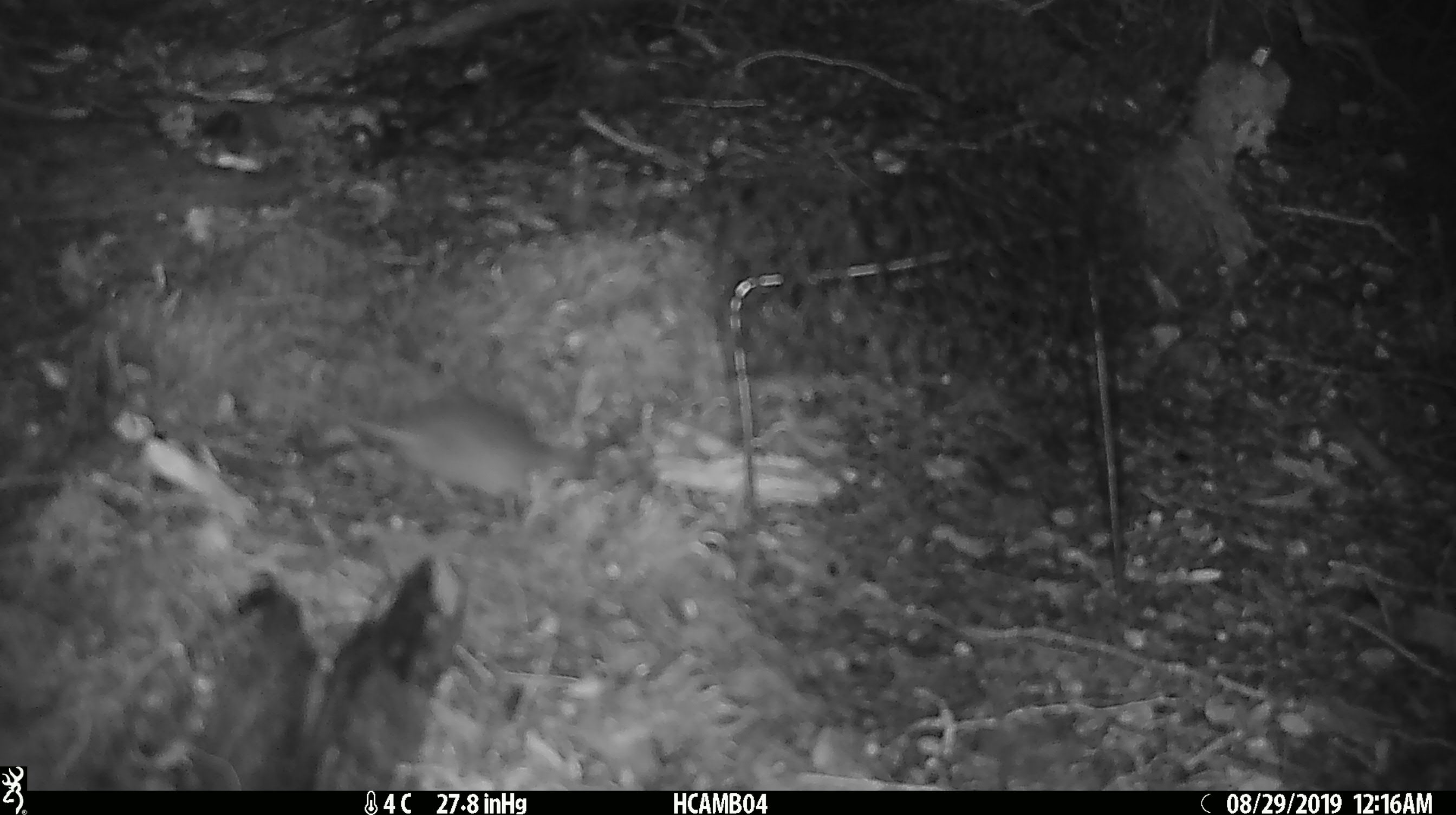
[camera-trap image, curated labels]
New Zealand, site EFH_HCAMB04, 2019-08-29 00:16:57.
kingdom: Animalia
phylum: Chordata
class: Mammalia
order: Rodentia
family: Muridae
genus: Mus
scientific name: Mus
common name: mouse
Mouse (Mus).